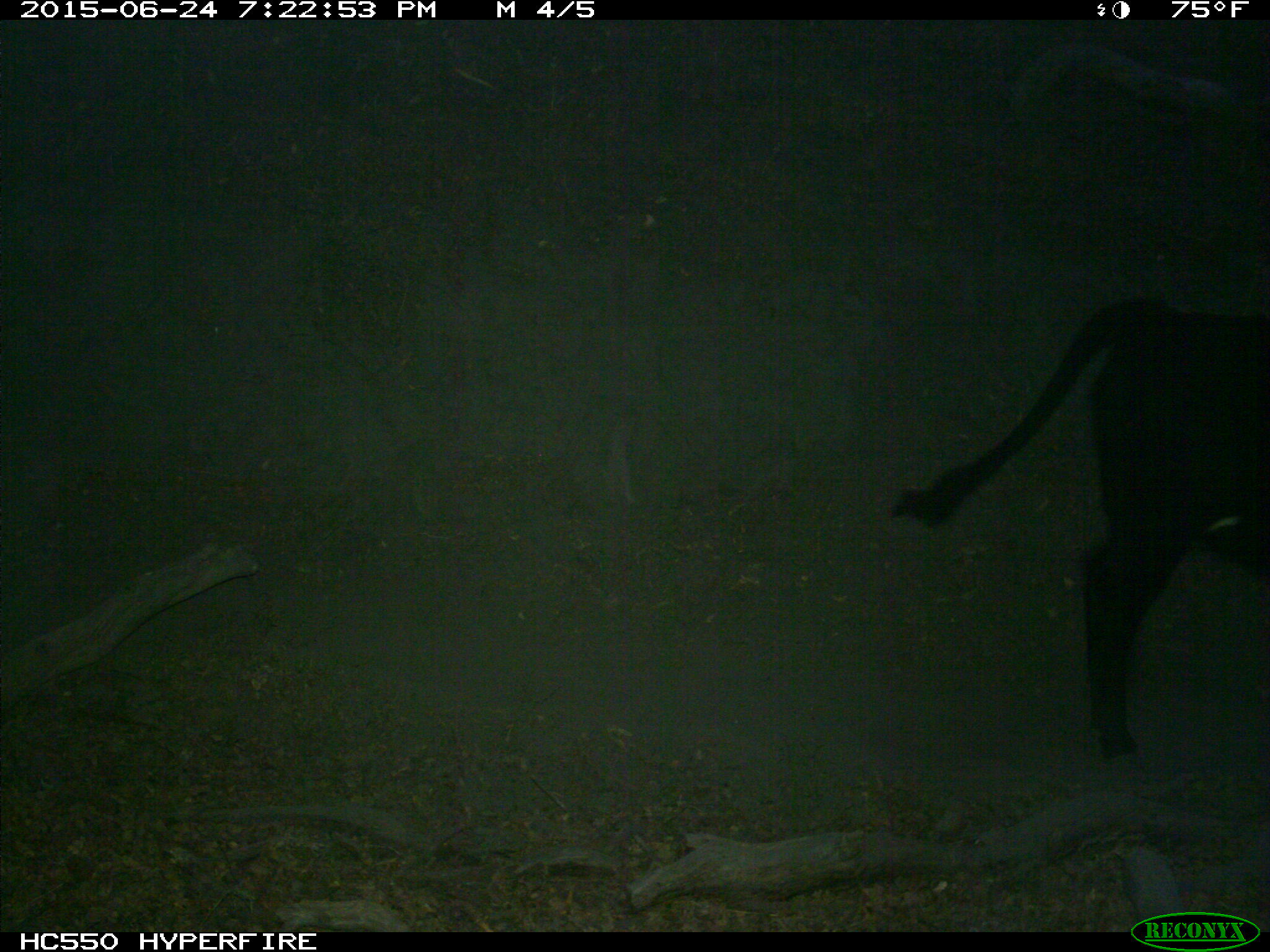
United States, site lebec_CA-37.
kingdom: Animalia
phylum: Chordata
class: Mammalia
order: Artiodactyla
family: Bovidae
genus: Bos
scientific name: Bos taurus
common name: domestic cow